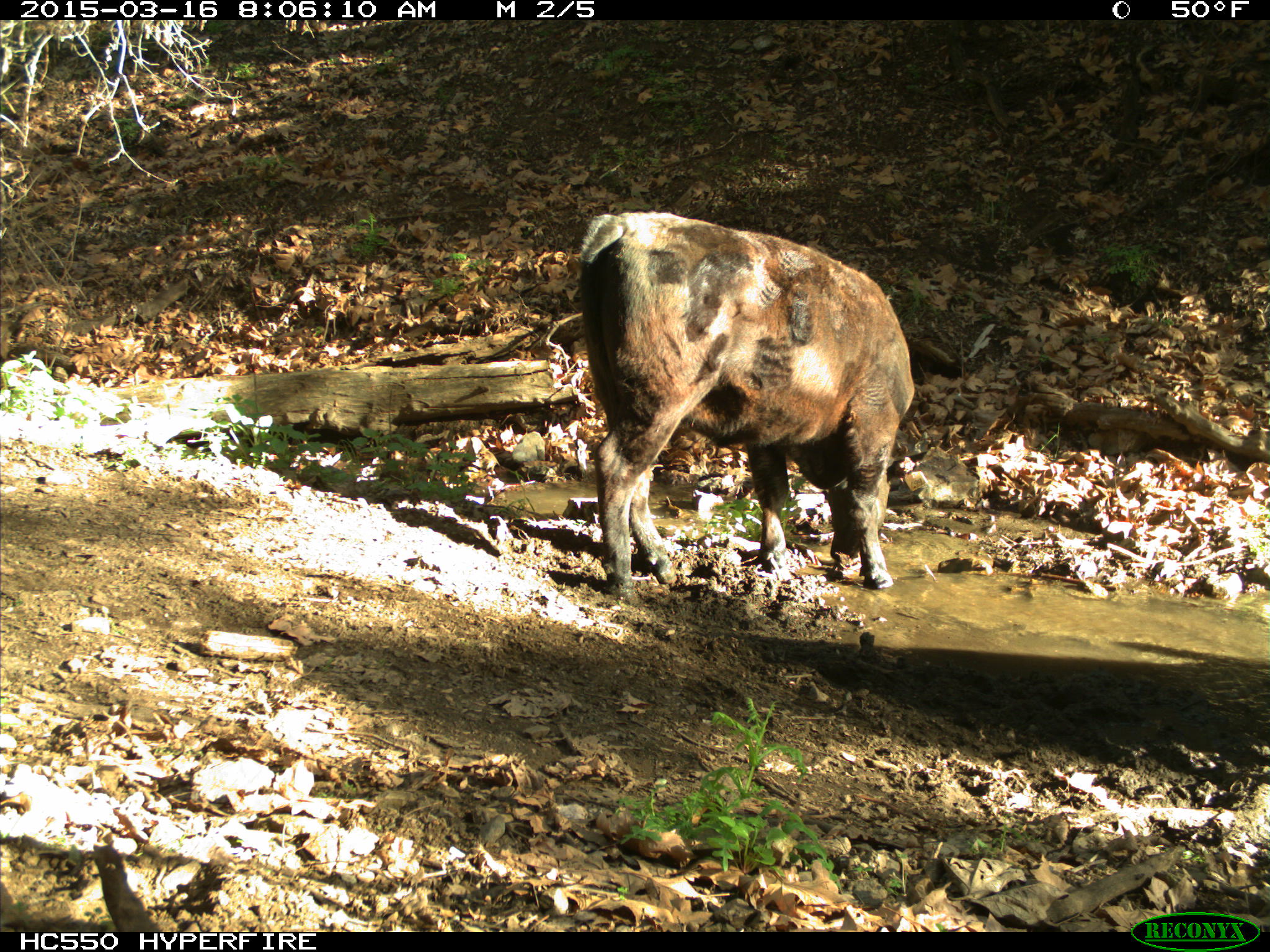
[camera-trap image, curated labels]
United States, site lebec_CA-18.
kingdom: Animalia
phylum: Chordata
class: Mammalia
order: Artiodactyla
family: Bovidae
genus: Bos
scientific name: Bos taurus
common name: domestic cow